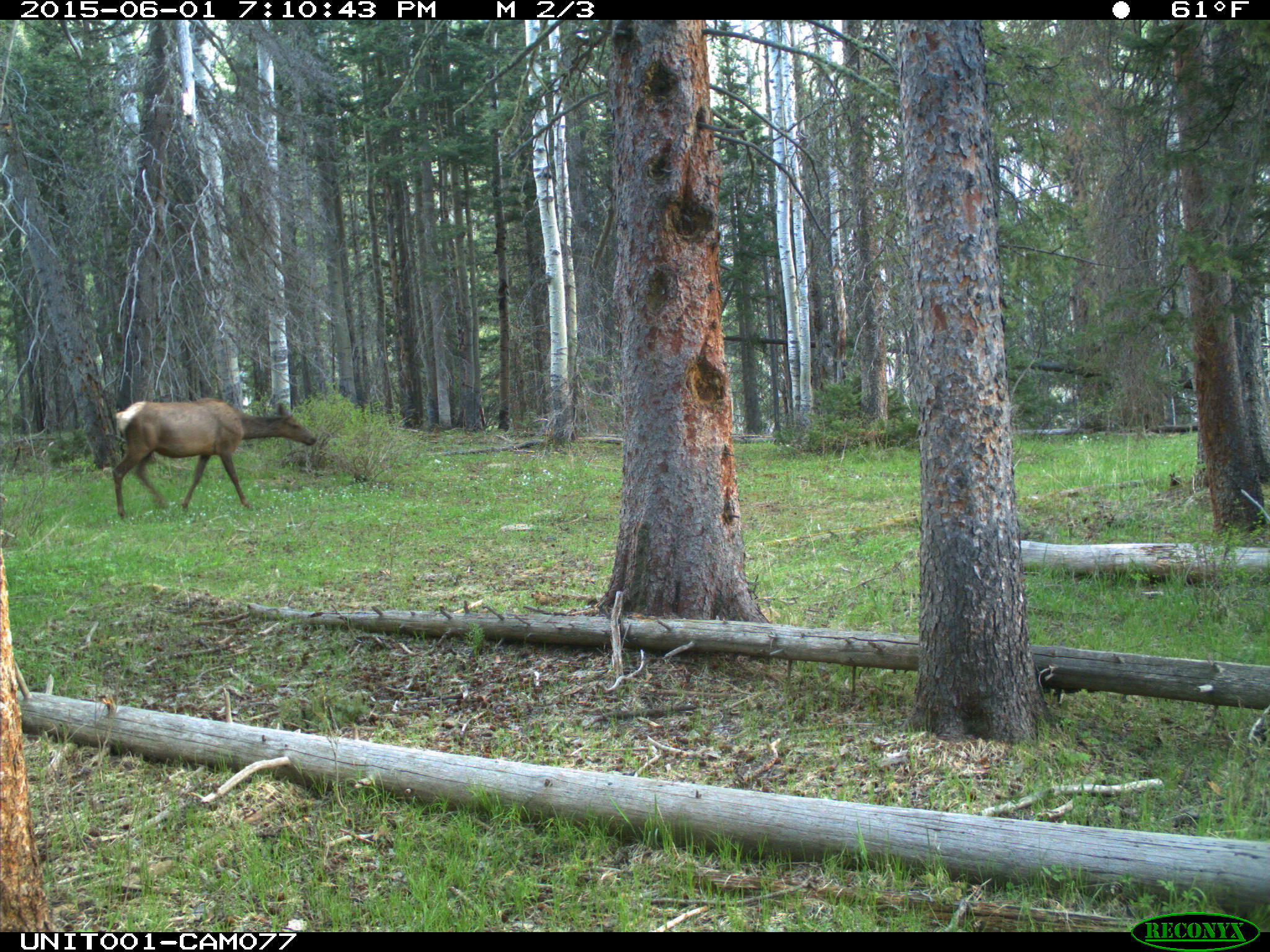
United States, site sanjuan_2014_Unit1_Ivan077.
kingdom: Animalia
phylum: Chordata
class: Mammalia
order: Artiodactyla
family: Cervidae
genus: Cervus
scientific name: Cervus elaphus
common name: red deer